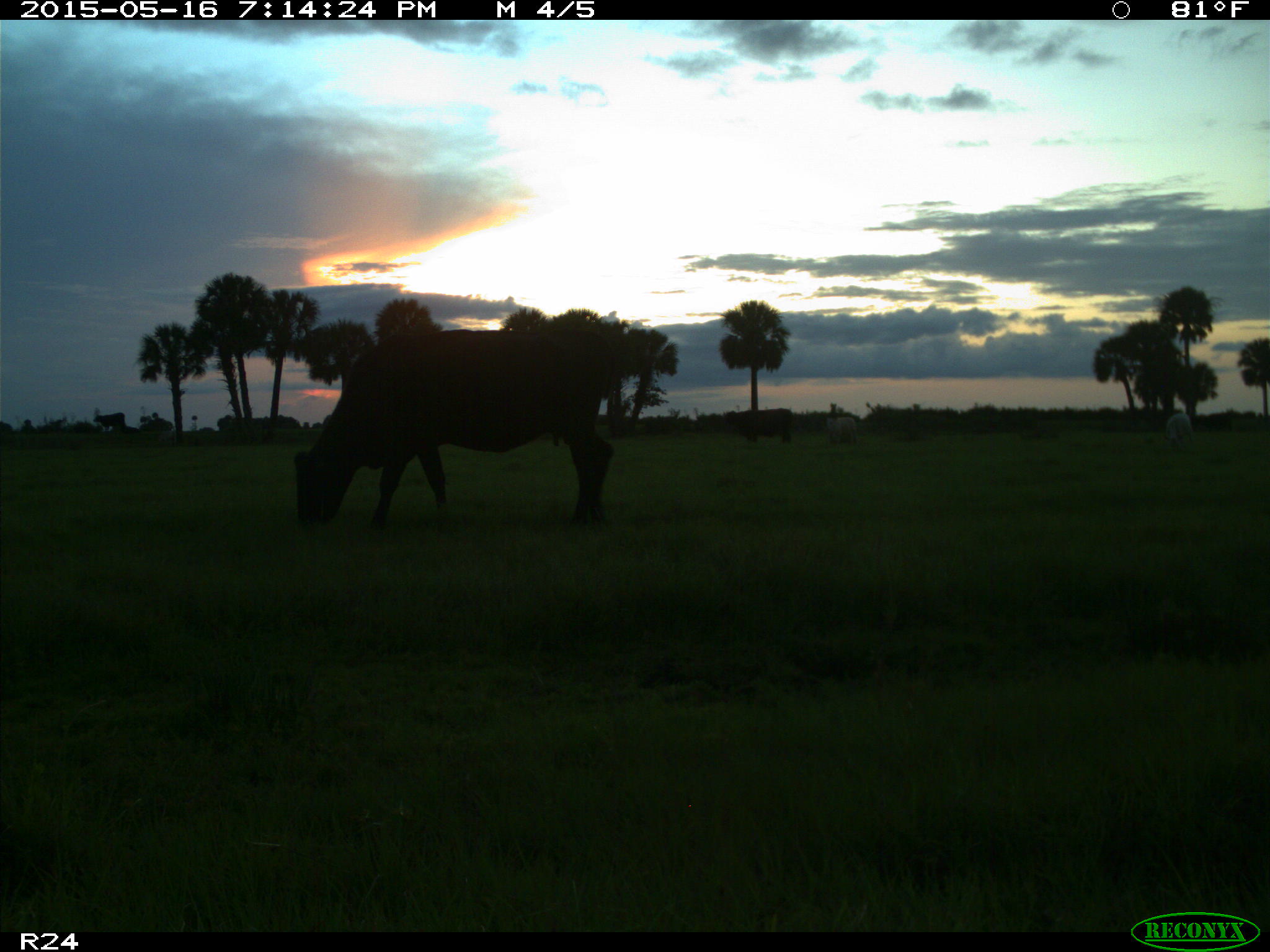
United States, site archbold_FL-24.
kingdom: Animalia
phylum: Chordata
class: Mammalia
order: Artiodactyla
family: Bovidae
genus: Bos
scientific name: Bos taurus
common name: domestic cow